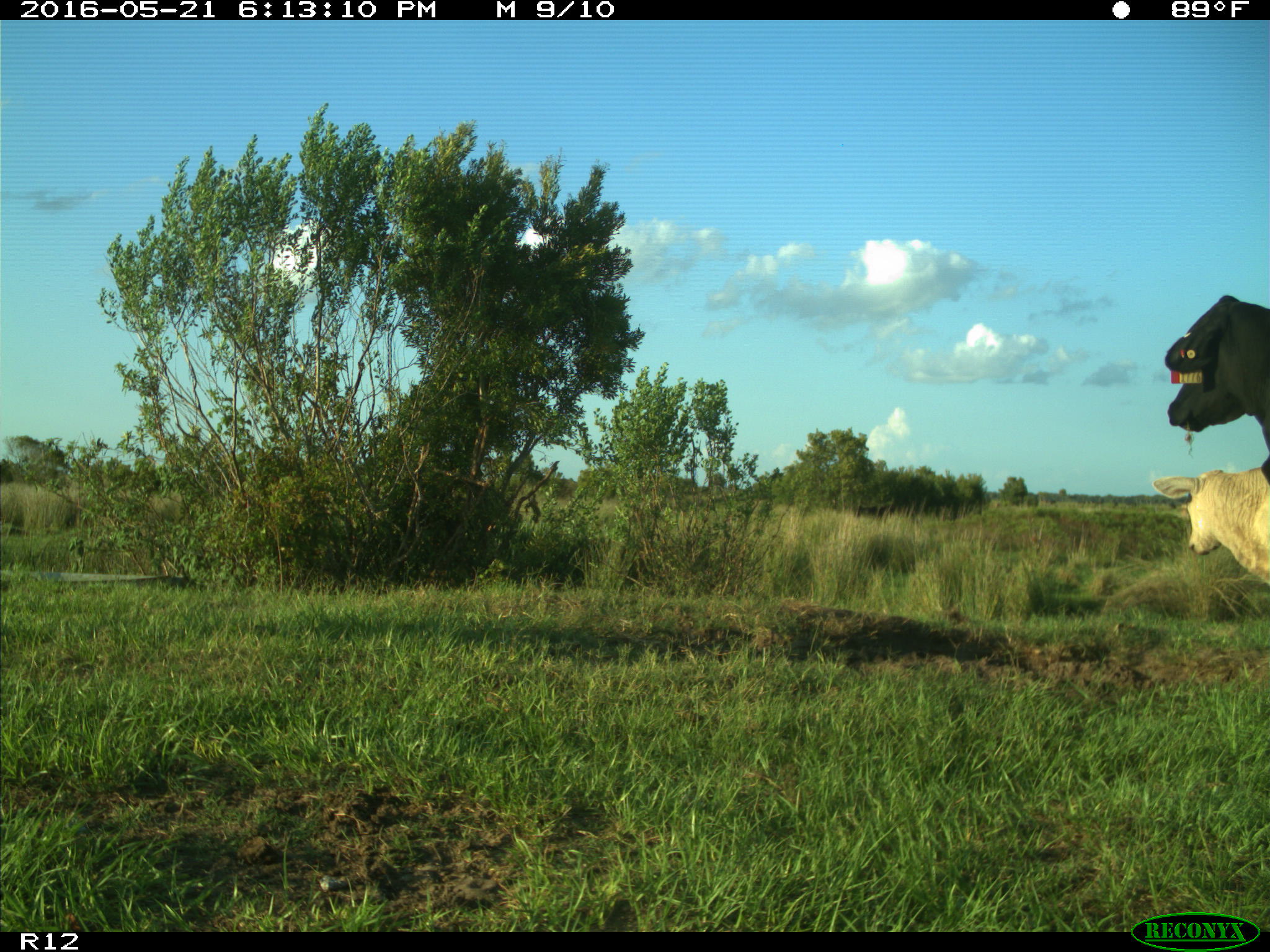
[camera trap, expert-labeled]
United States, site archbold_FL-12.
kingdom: Animalia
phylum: Chordata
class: Mammalia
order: Artiodactyla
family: Bovidae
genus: Bos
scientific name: Bos taurus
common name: domestic cow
Bos taurus (domestic cow).